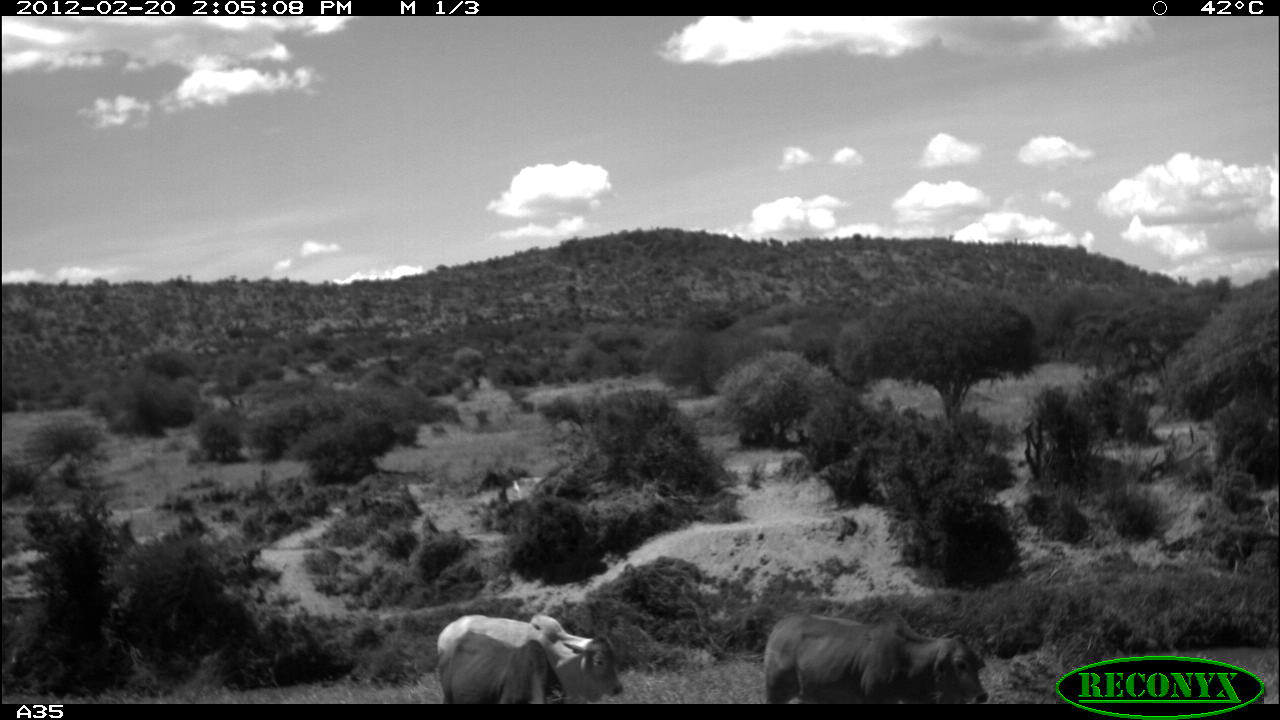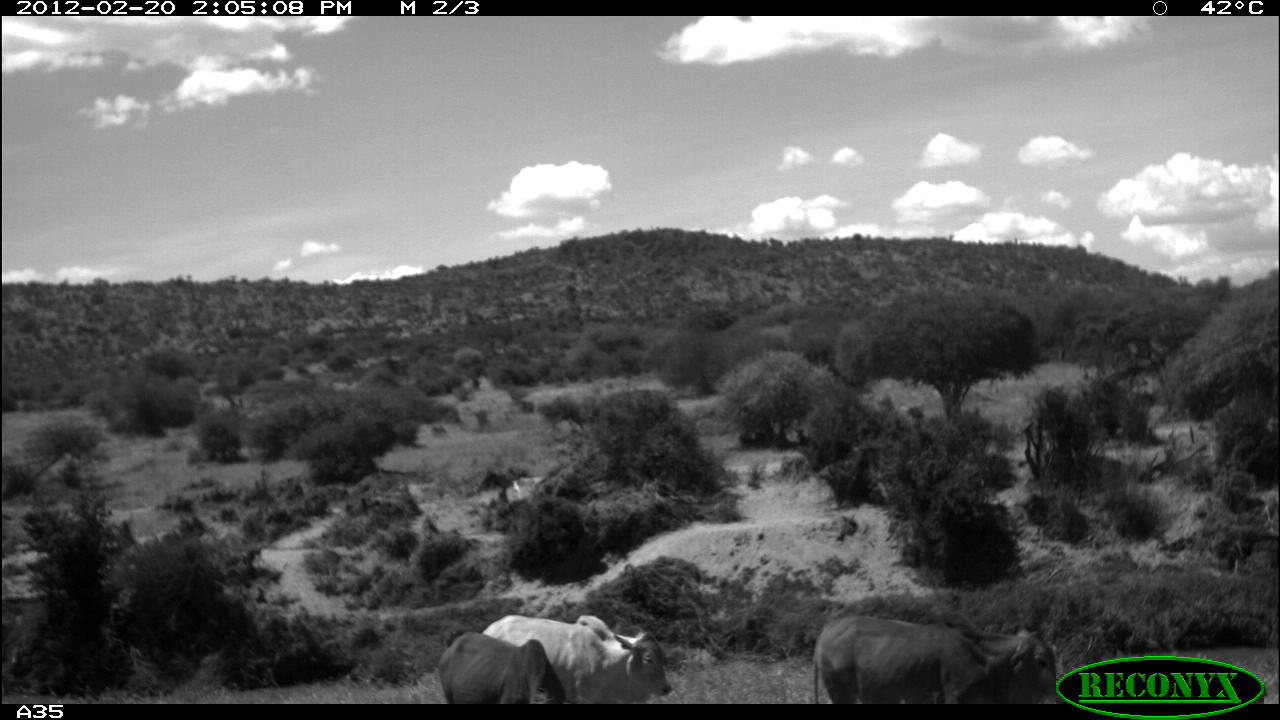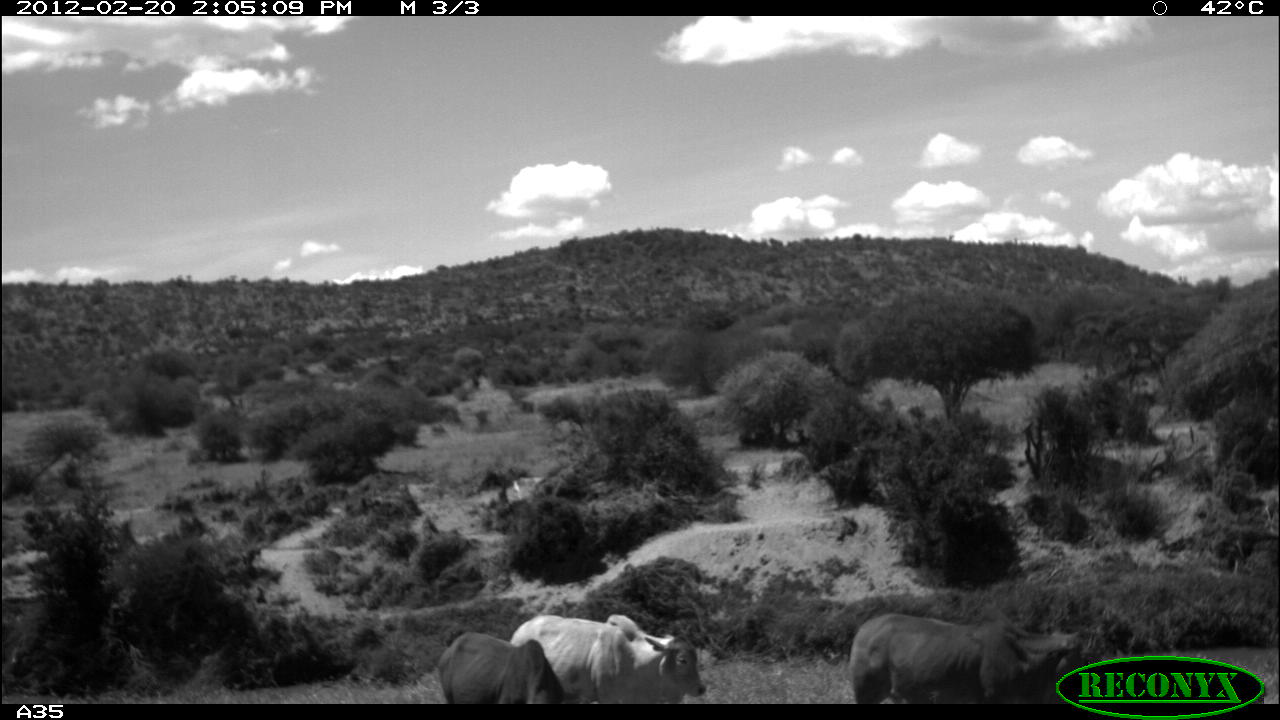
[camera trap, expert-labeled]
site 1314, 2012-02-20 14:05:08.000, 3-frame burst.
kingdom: Animalia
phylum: Chordata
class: Mammalia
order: Artiodactyla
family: Bovidae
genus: Bos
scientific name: Bos taurus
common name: domestic cattle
Bos taurus (domestic cattle), count 3.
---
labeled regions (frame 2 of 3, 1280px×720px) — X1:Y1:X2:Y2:
bos taurus: 812:605:1057:702; 482:612:673:705; 435:631:567:709